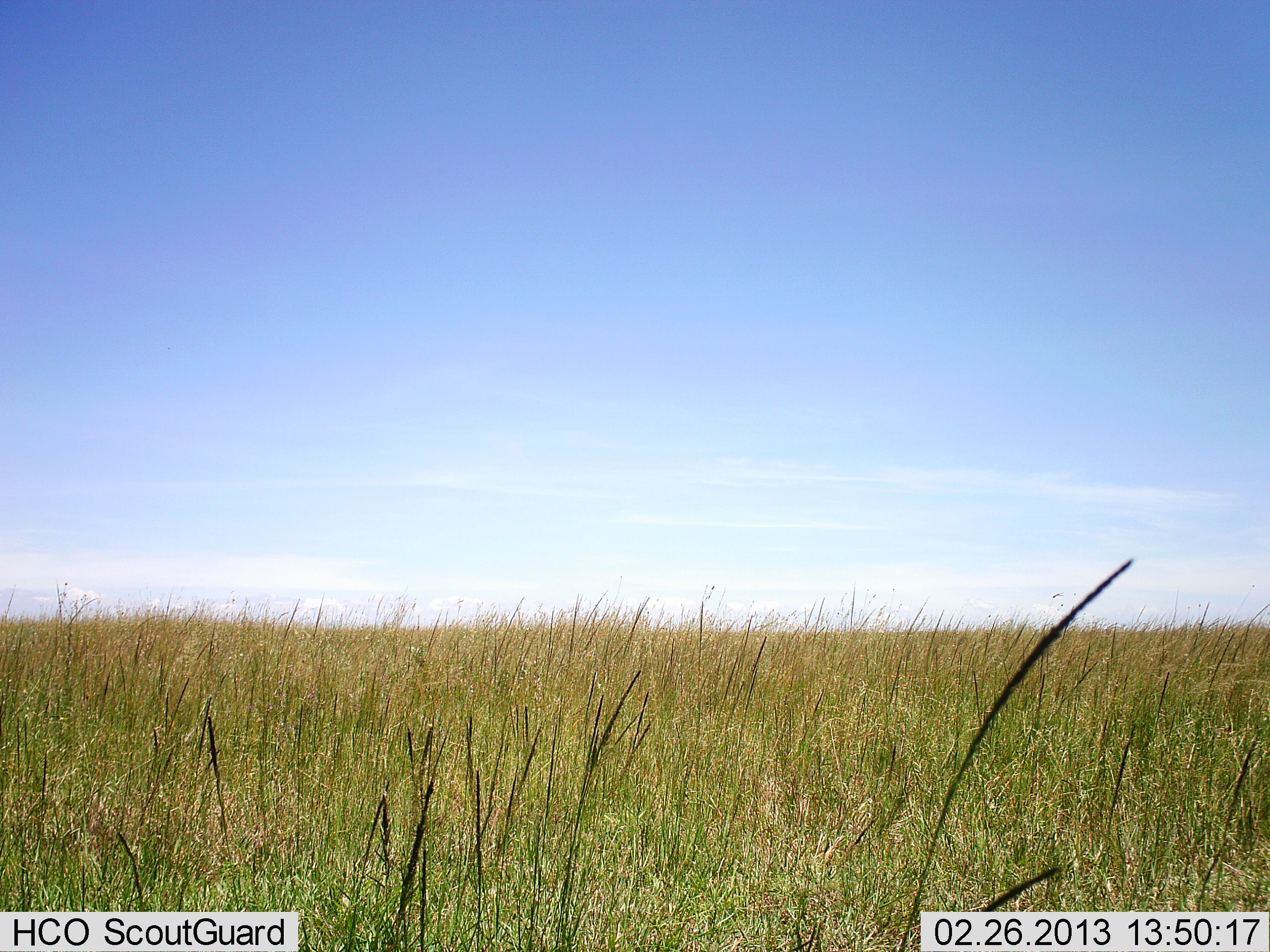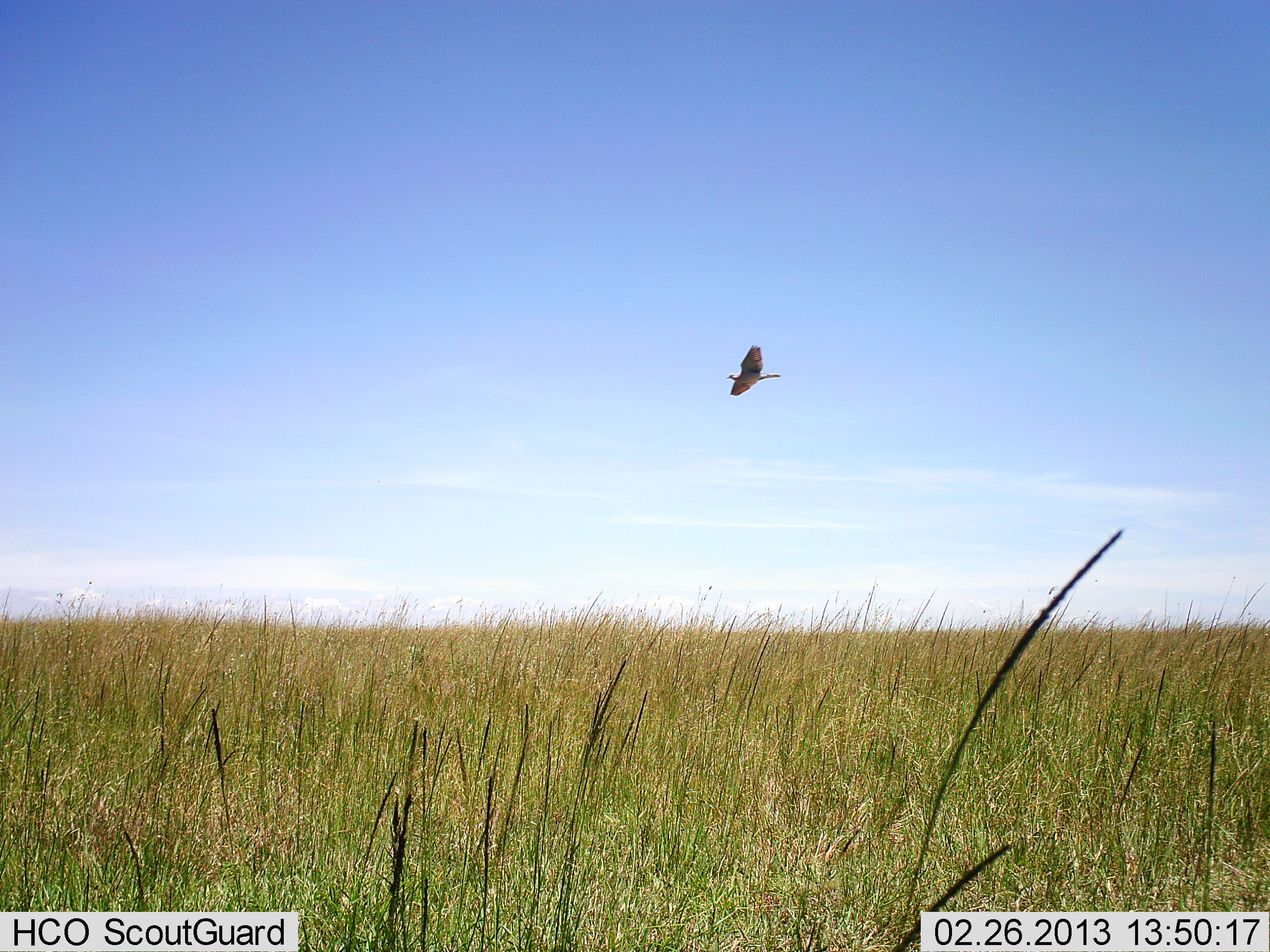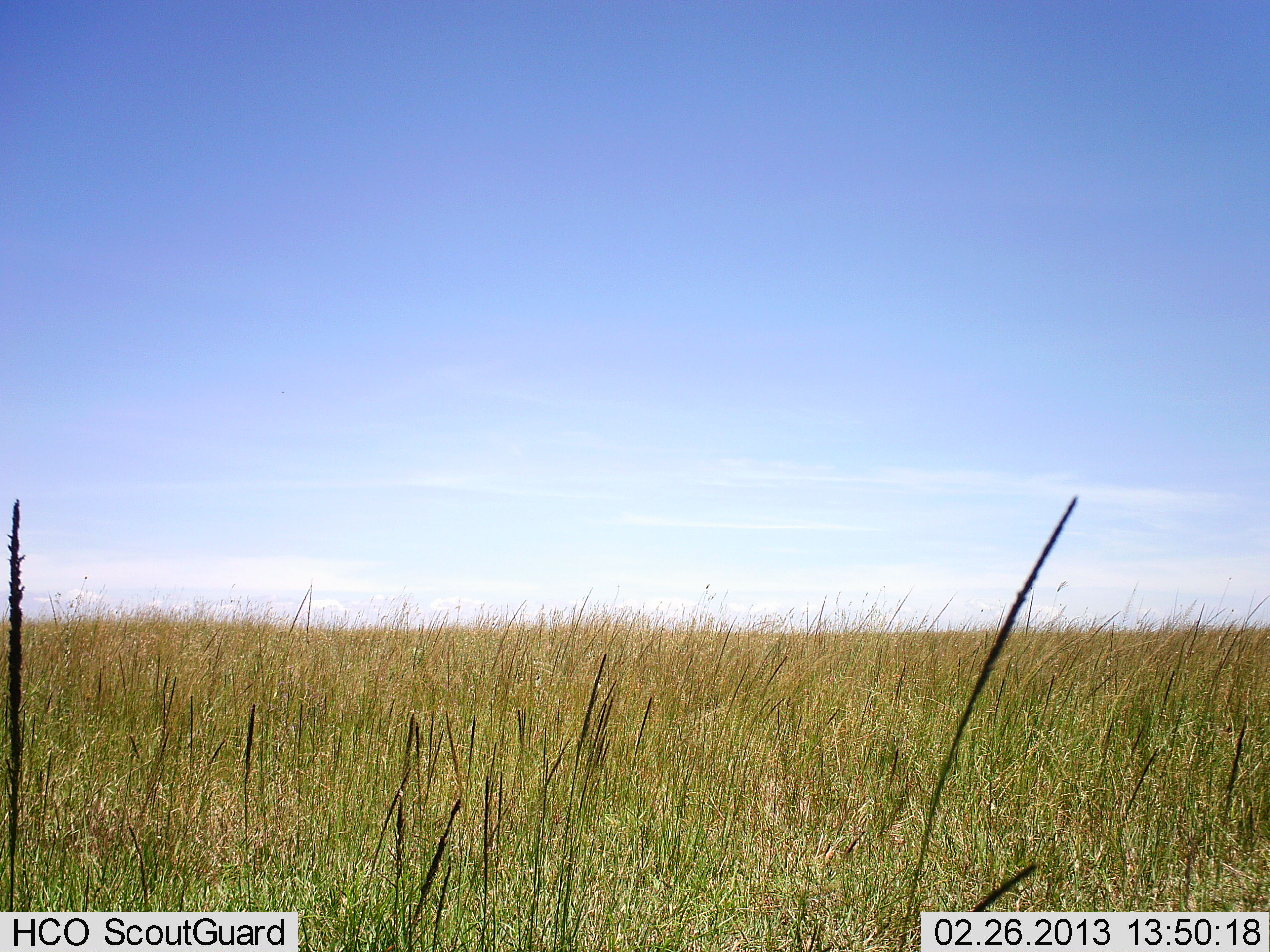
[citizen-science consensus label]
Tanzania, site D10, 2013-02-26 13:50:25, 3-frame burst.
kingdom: Animalia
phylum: Chordata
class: Aves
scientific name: Aves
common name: bird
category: otherbird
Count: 1.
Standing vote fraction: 0%.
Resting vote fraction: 0%.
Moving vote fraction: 100%.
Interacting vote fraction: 0%.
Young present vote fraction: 0%.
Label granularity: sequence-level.